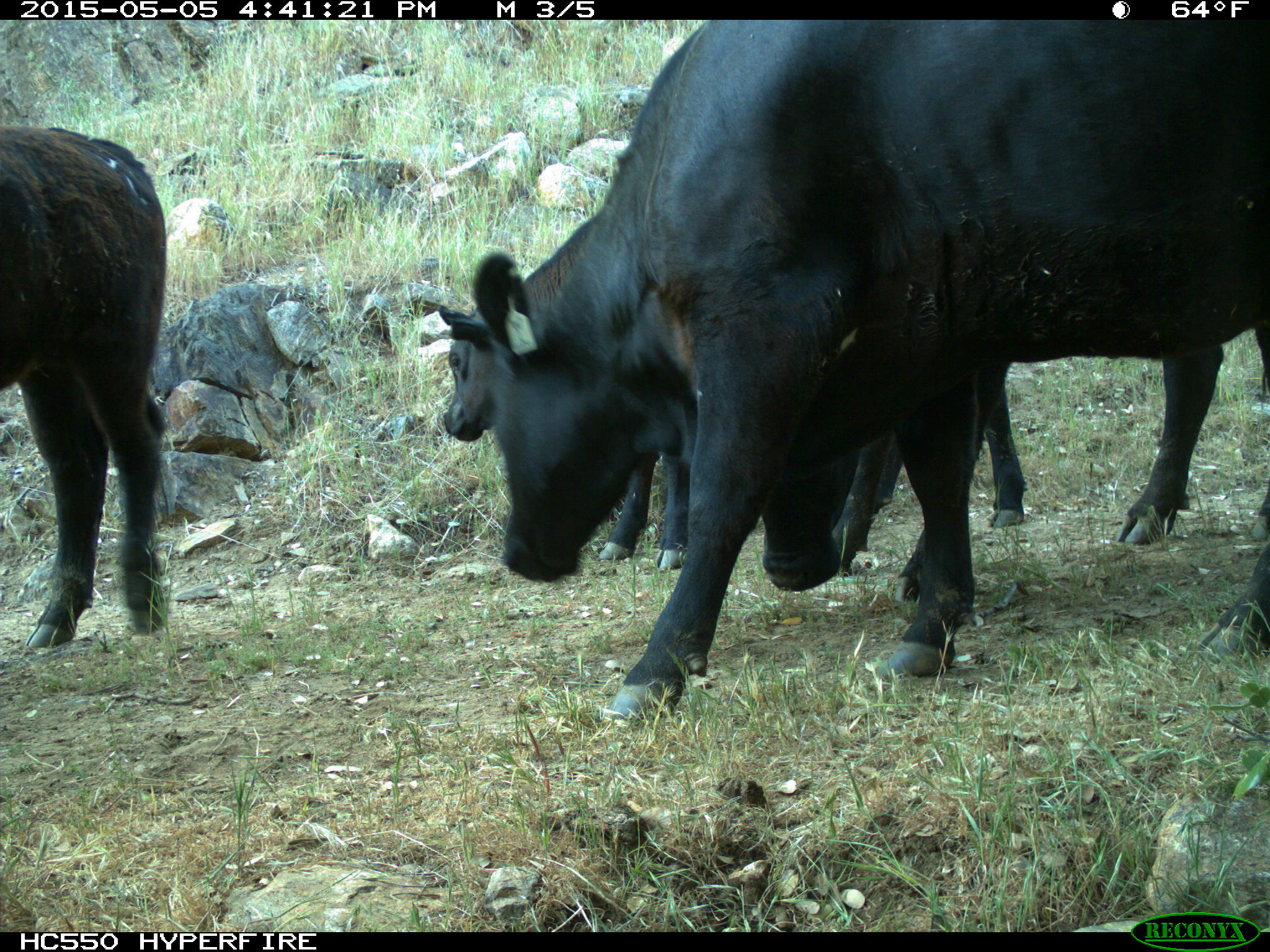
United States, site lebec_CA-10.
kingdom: Animalia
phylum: Chordata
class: Mammalia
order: Artiodactyla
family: Bovidae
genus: Bos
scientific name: Bos taurus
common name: domestic cow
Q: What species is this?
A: Bos taurus (domestic cow).